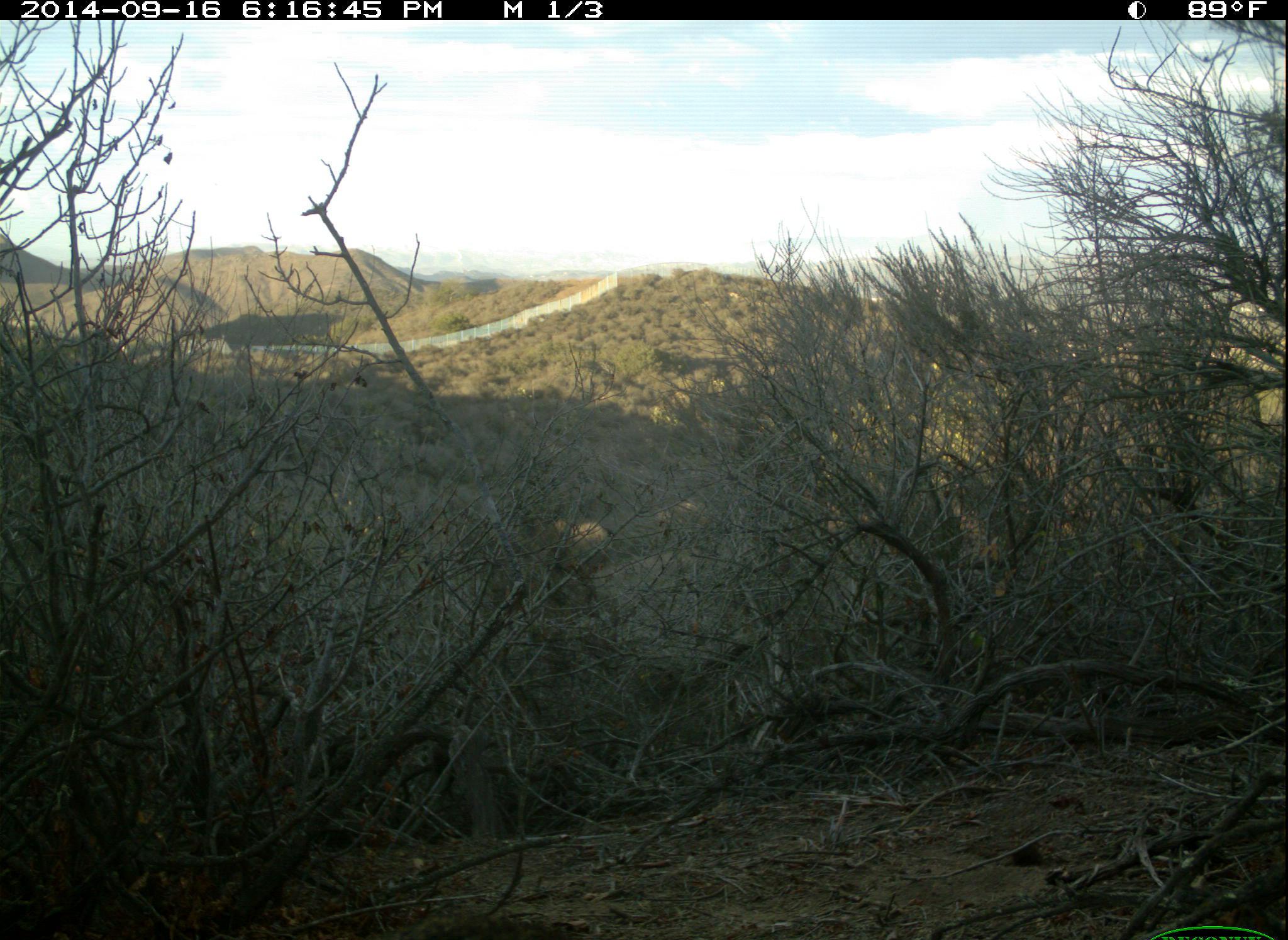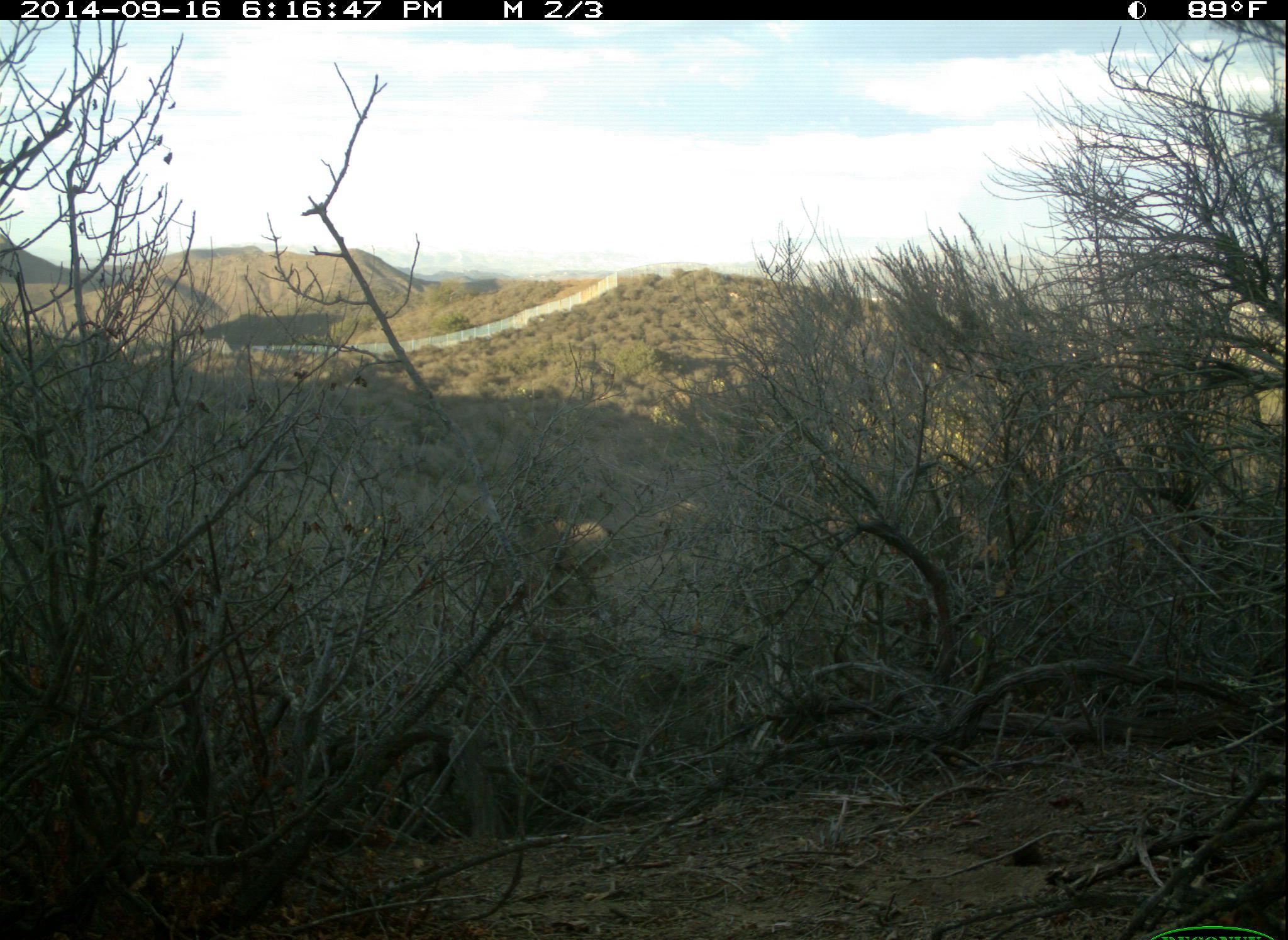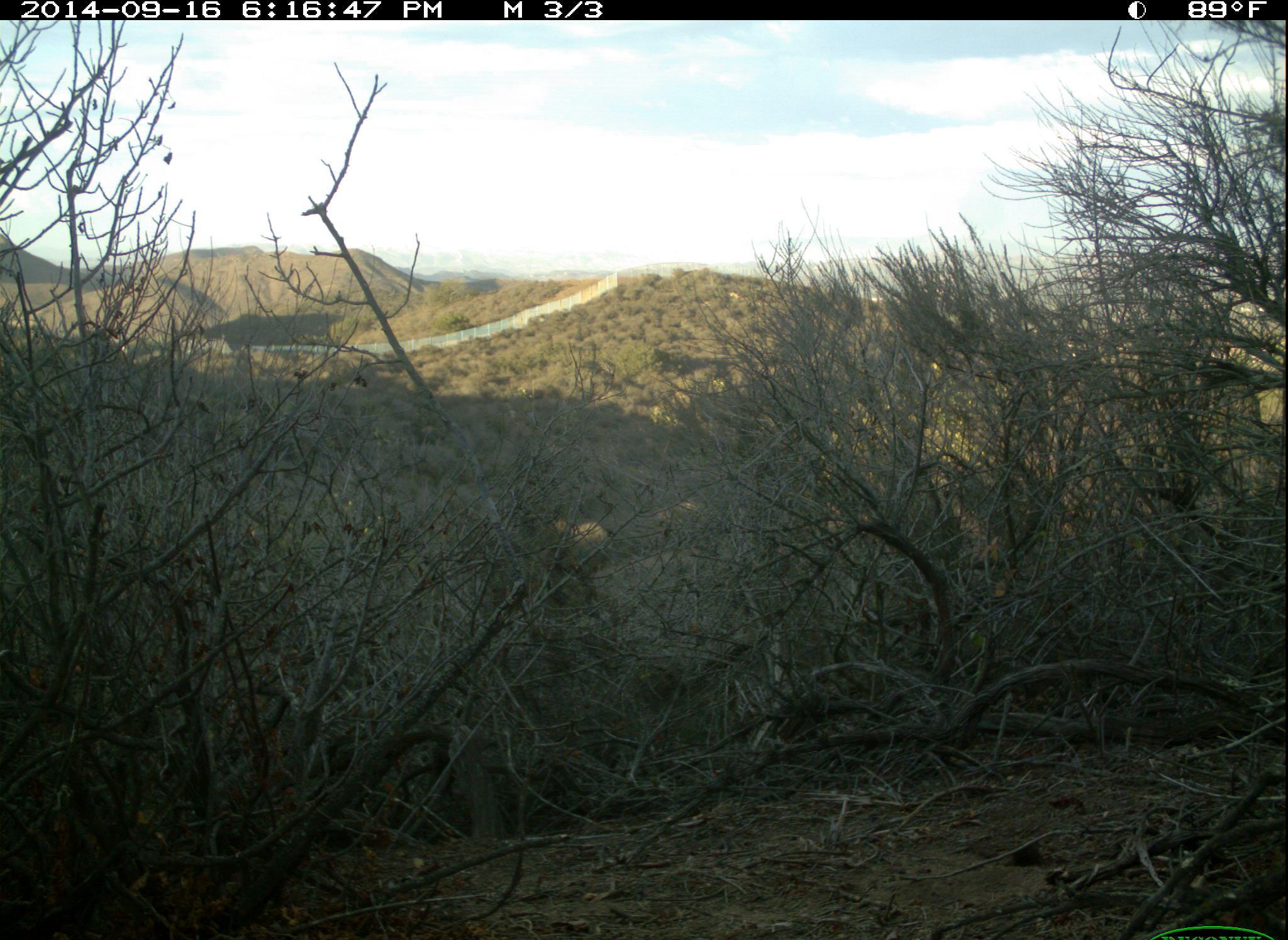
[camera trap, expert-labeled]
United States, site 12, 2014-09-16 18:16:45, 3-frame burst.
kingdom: Animalia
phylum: Chordata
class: Mammalia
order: Lagomorpha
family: Leporidae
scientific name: Leporidae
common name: rabbits and hares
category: rabbit